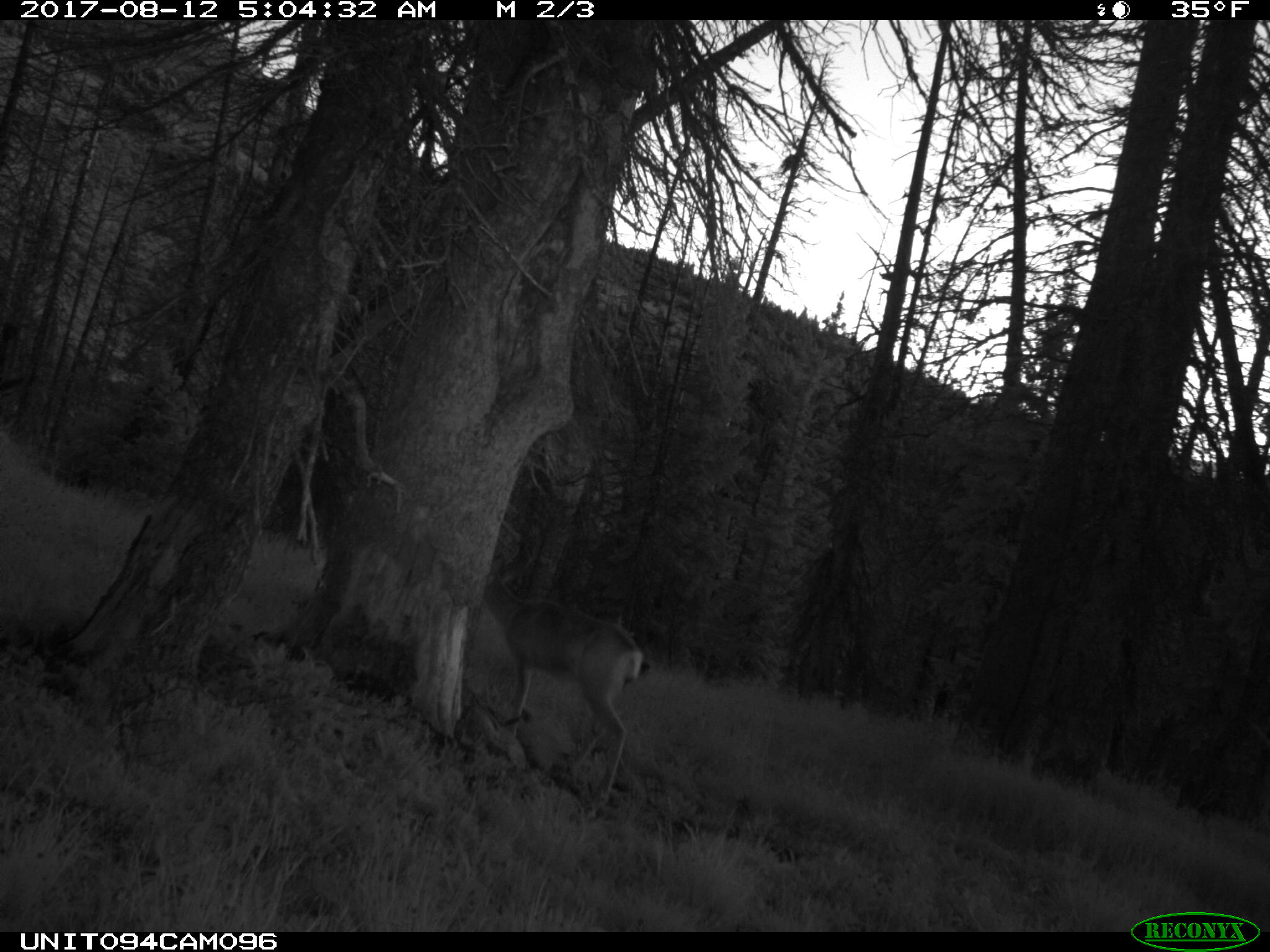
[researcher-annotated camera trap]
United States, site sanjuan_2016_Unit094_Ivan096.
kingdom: Animalia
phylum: Chordata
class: Mammalia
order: Artiodactyla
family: Cervidae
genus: Odocoileus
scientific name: Odocoileus hemionus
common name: mule deer